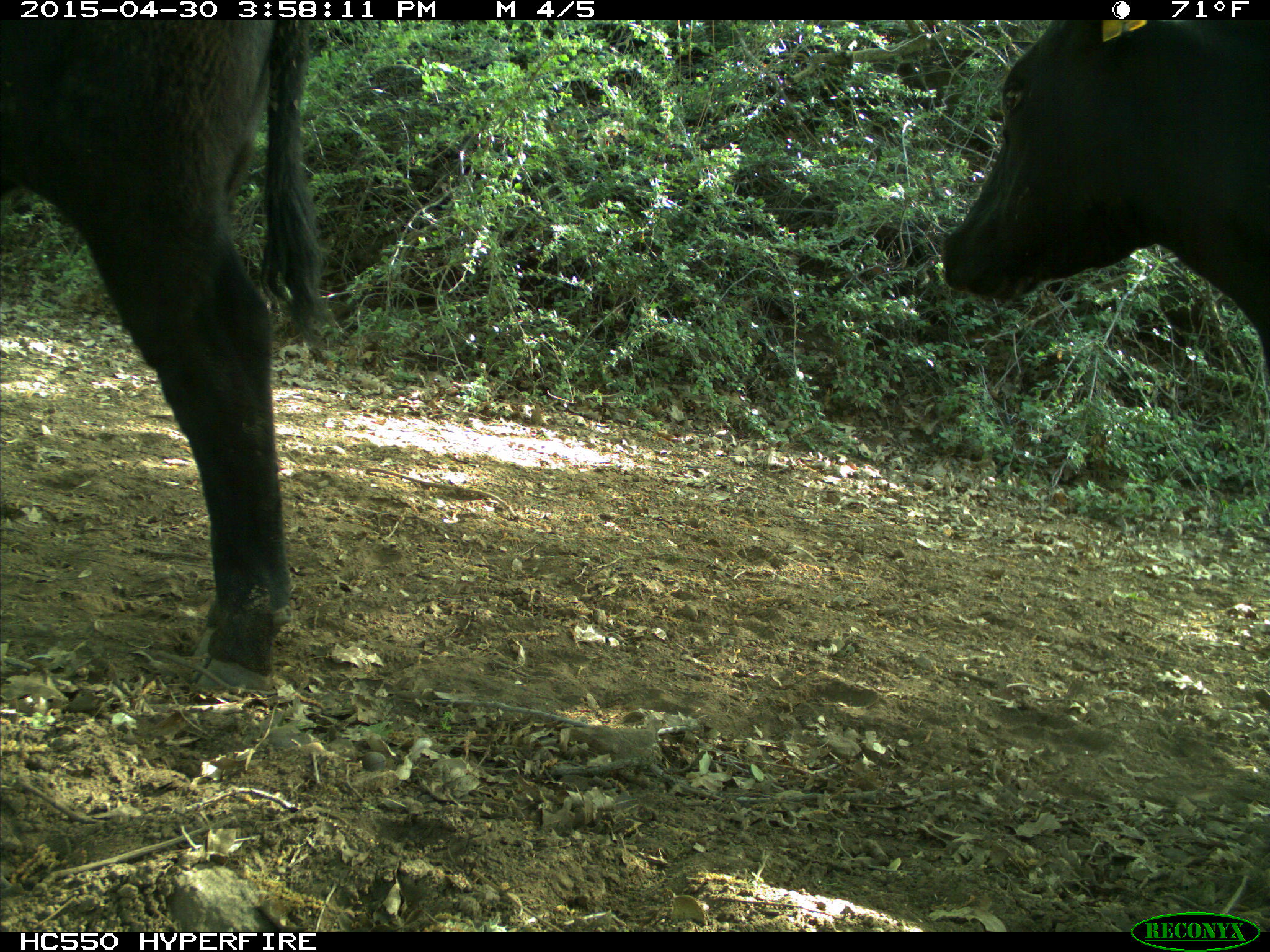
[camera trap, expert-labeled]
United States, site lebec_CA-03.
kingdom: Animalia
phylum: Chordata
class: Mammalia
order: Artiodactyla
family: Bovidae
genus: Bos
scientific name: Bos taurus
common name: domestic cow